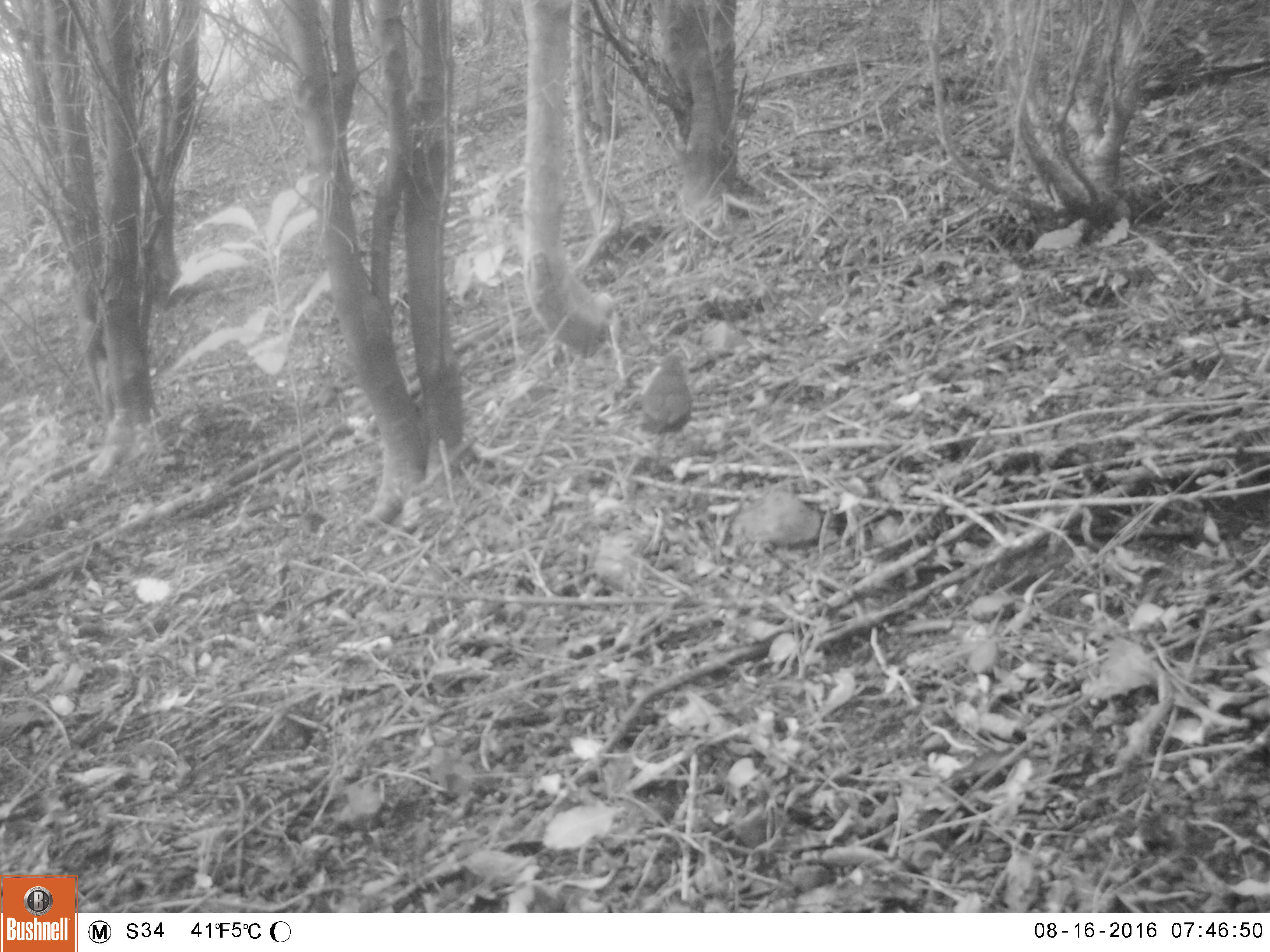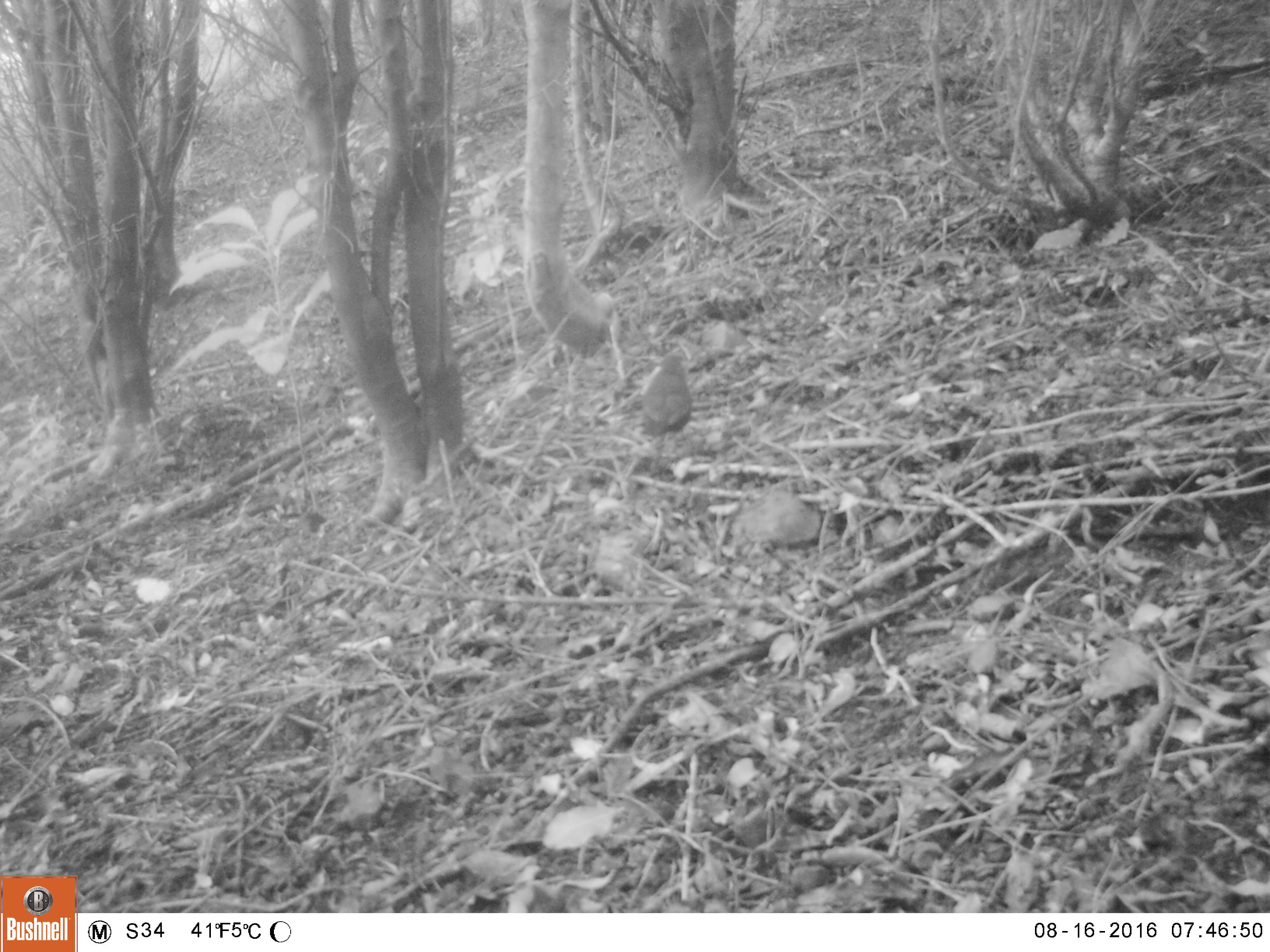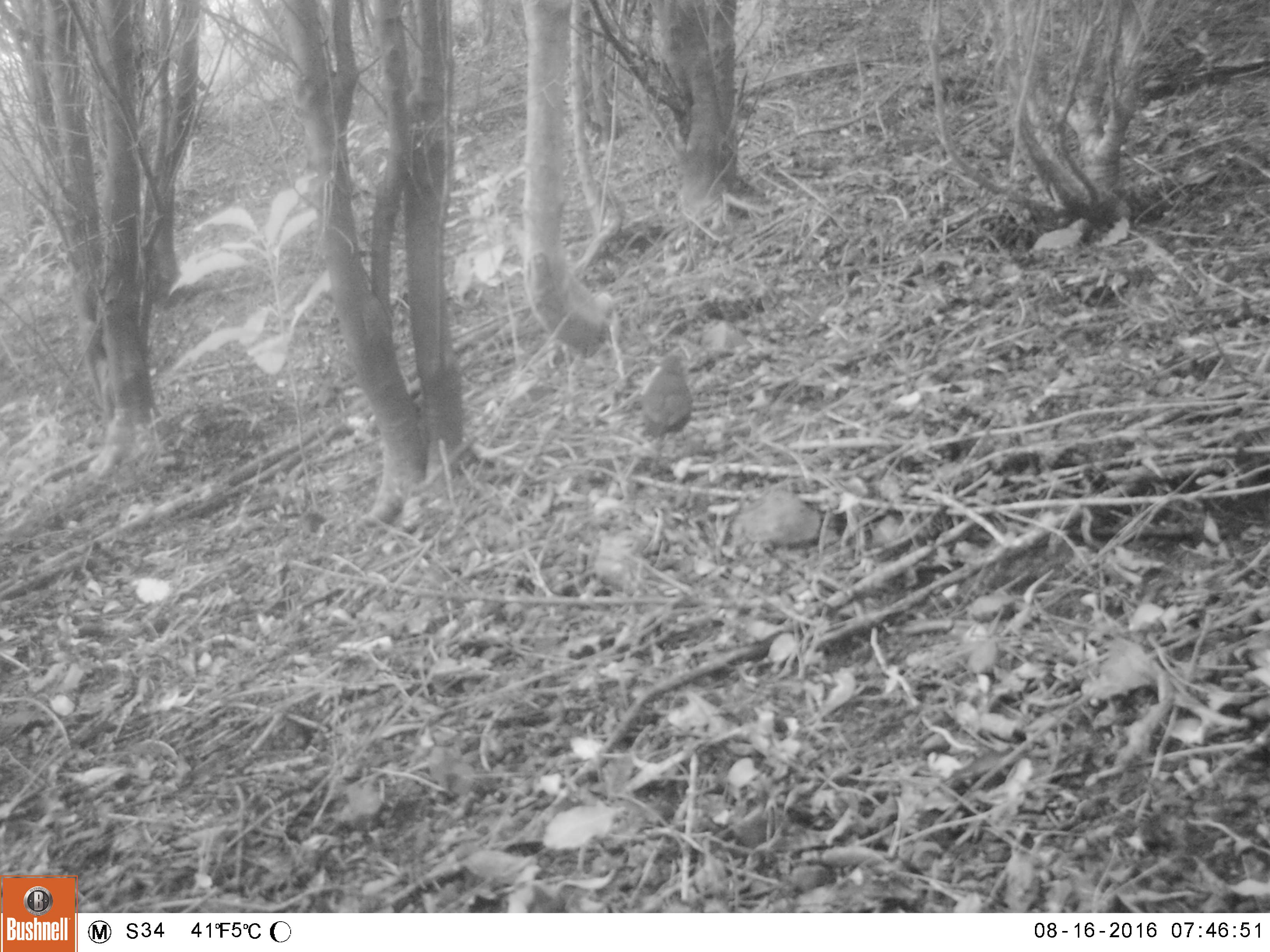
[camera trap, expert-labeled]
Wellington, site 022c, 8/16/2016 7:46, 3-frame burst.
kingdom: Animalia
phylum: Chordata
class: Aves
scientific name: Aves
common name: bird